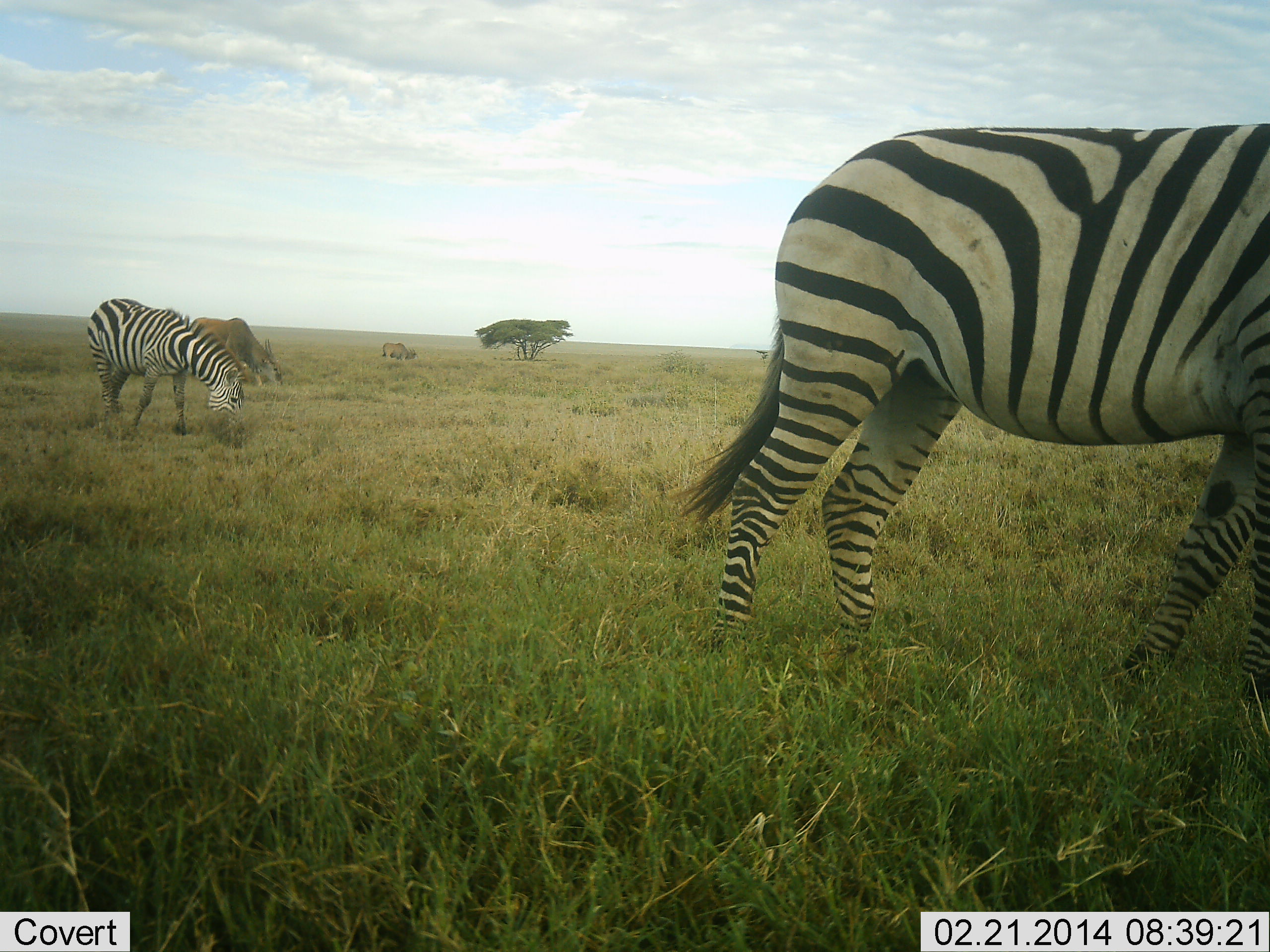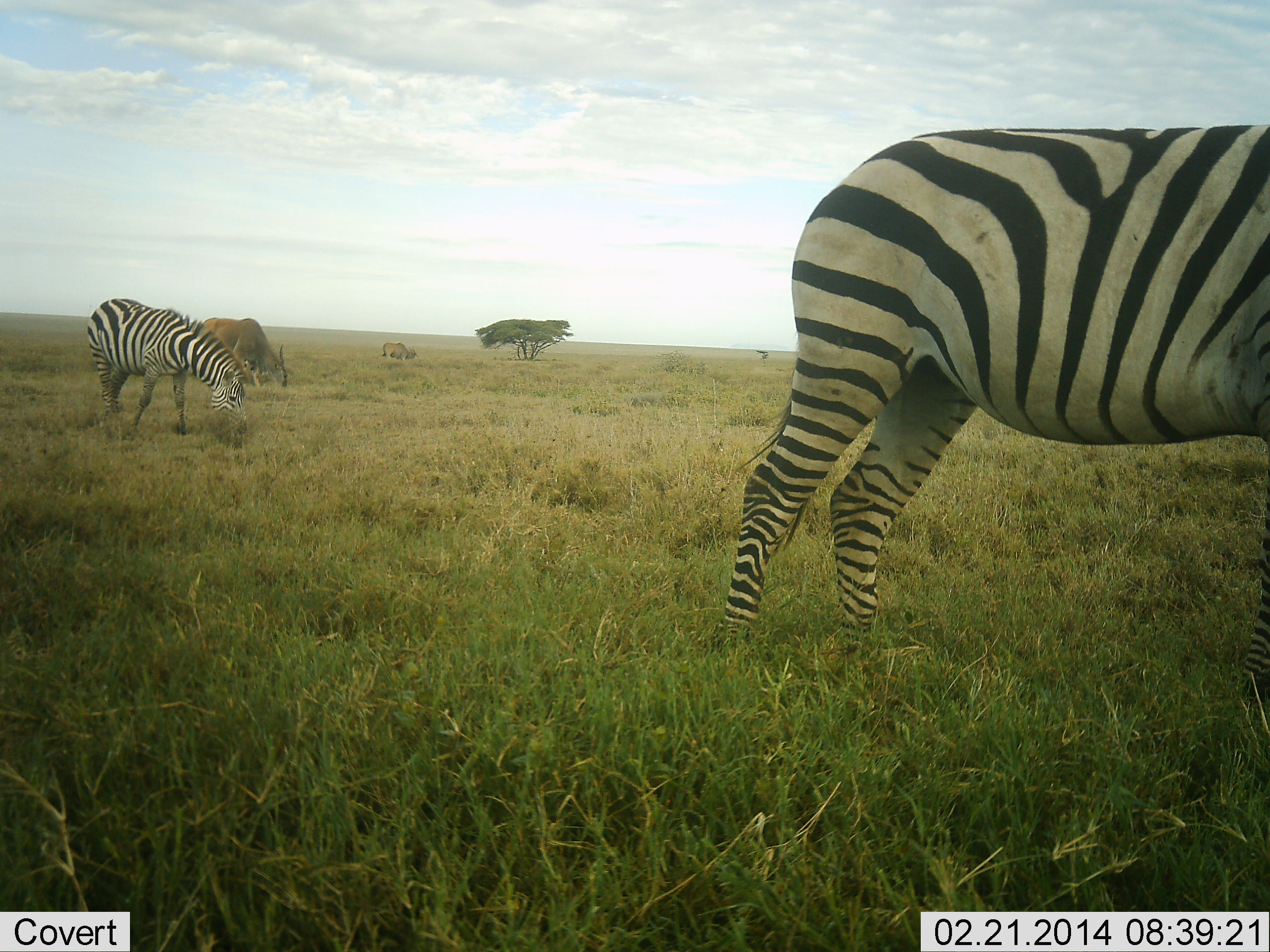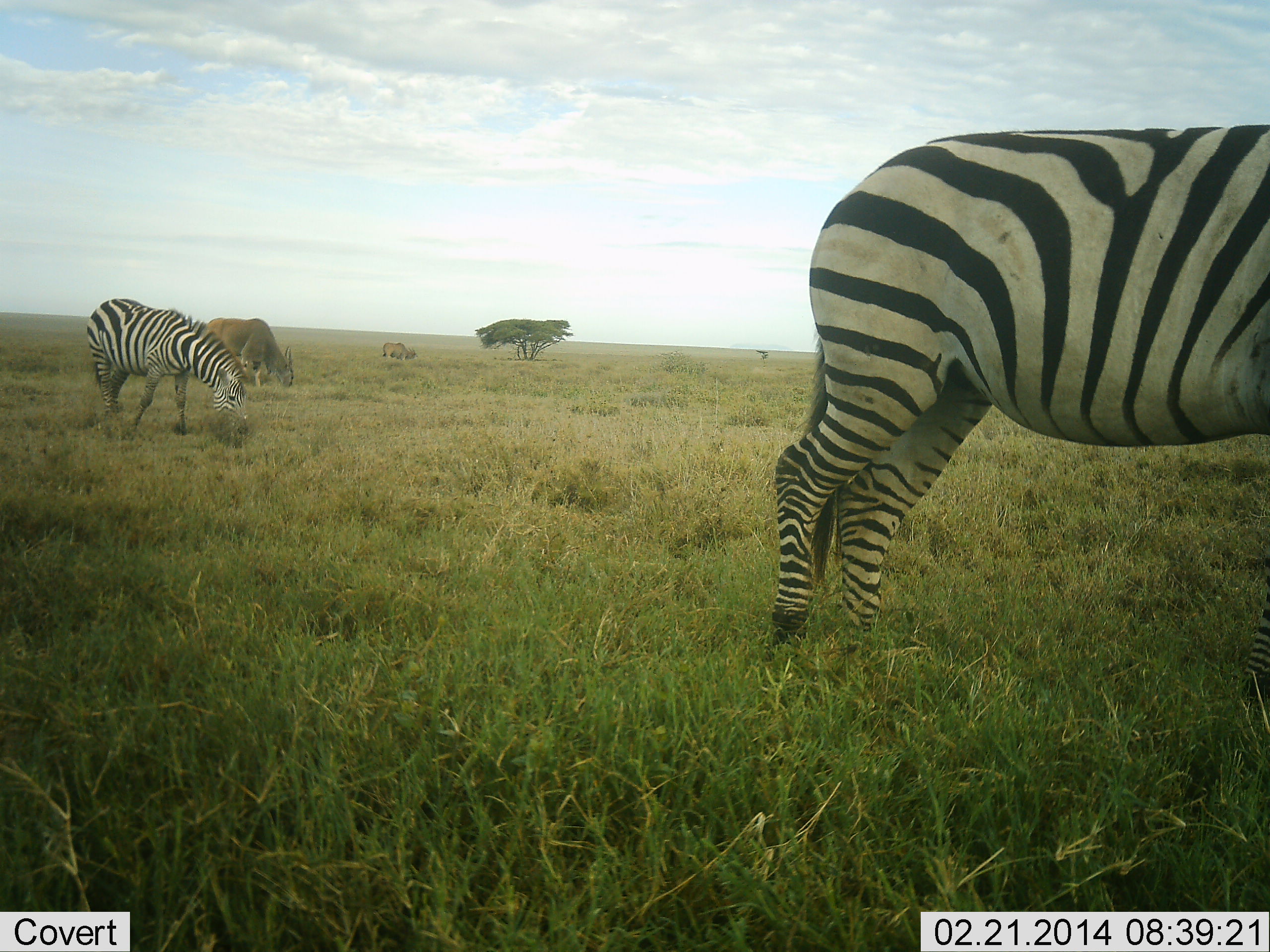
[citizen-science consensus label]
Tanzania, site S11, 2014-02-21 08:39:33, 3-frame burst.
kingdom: Animalia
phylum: Chordata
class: Mammalia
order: Artiodactyla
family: Bovidae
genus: Tragelaphus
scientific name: Tragelaphus oryx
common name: eland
Eland (Tragelaphus oryx), count 2. Behavior (volunteer vote fractions): standing 26%, resting 0%, moving 9%, interacting 0%. Young present (vote fraction): 0%. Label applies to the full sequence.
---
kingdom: Animalia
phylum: Chordata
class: Mammalia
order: Perissodactyla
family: Equidae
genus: Equus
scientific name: Equus quagga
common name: plains zebra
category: zebra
Zebra (plains zebra) (Equus quagga), count 2. Behavior (volunteer vote fractions): standing 40%, resting 0%, moving 12%, interacting 0%. Young present (vote fraction): 0%. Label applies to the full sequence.